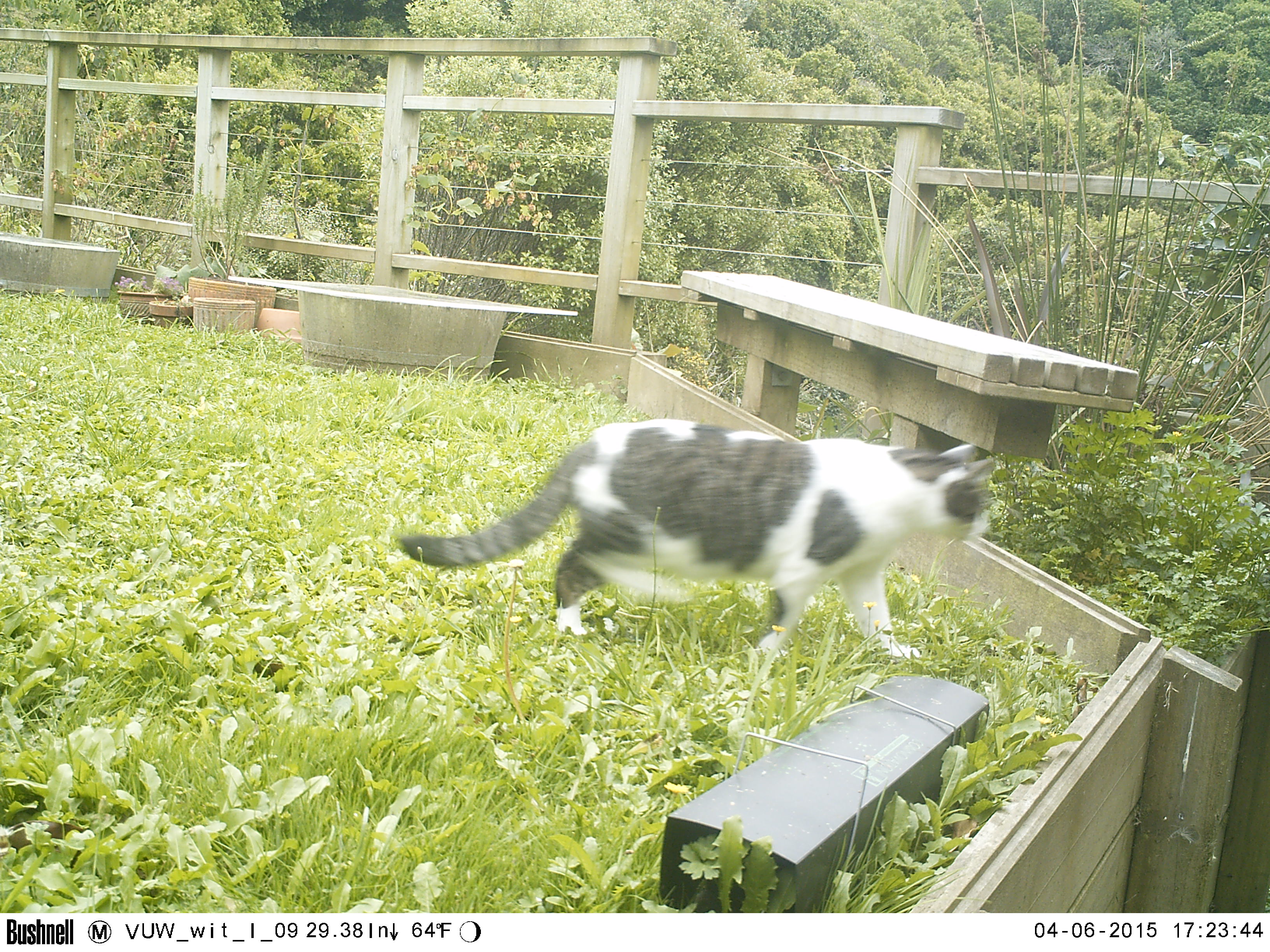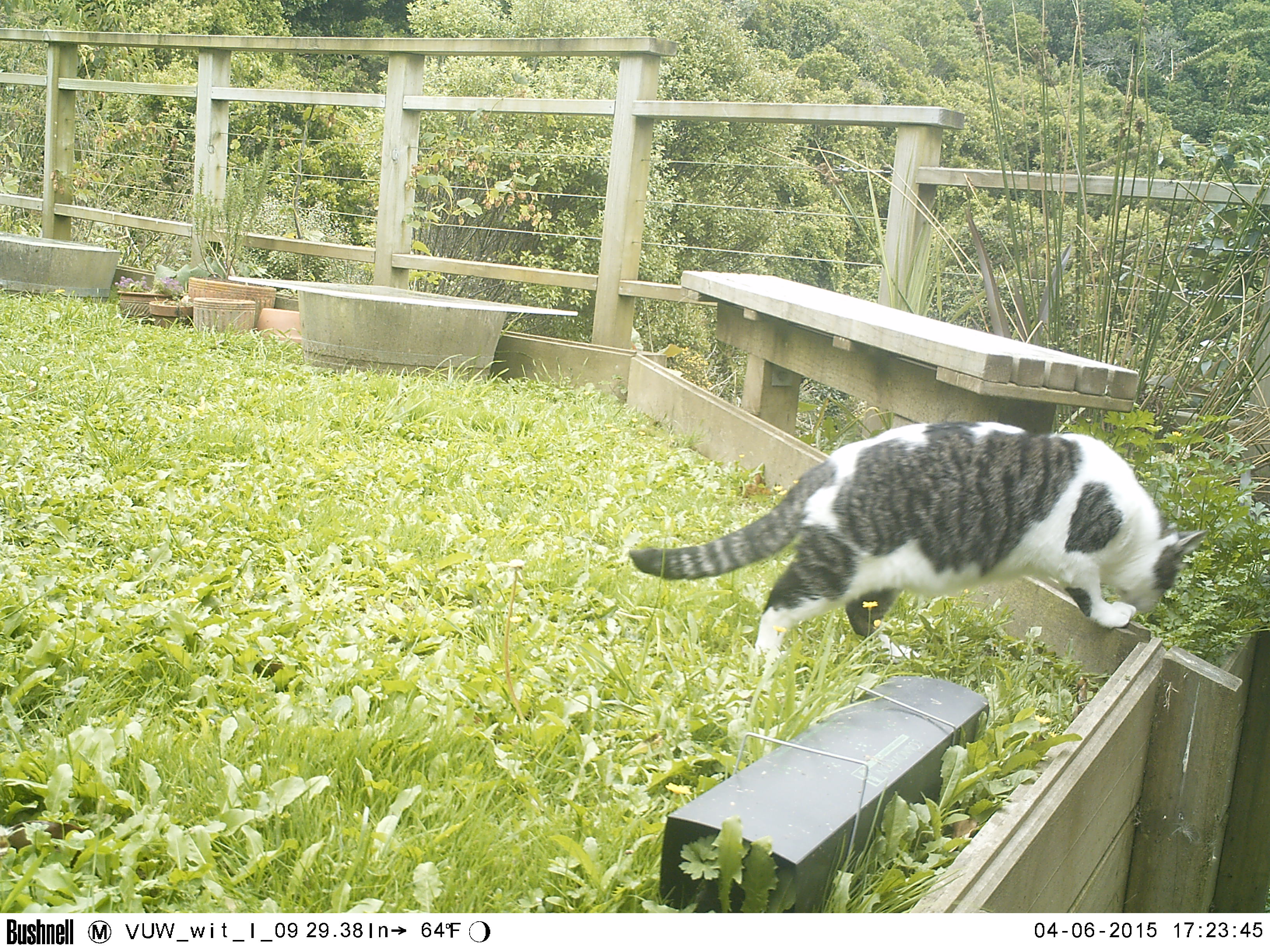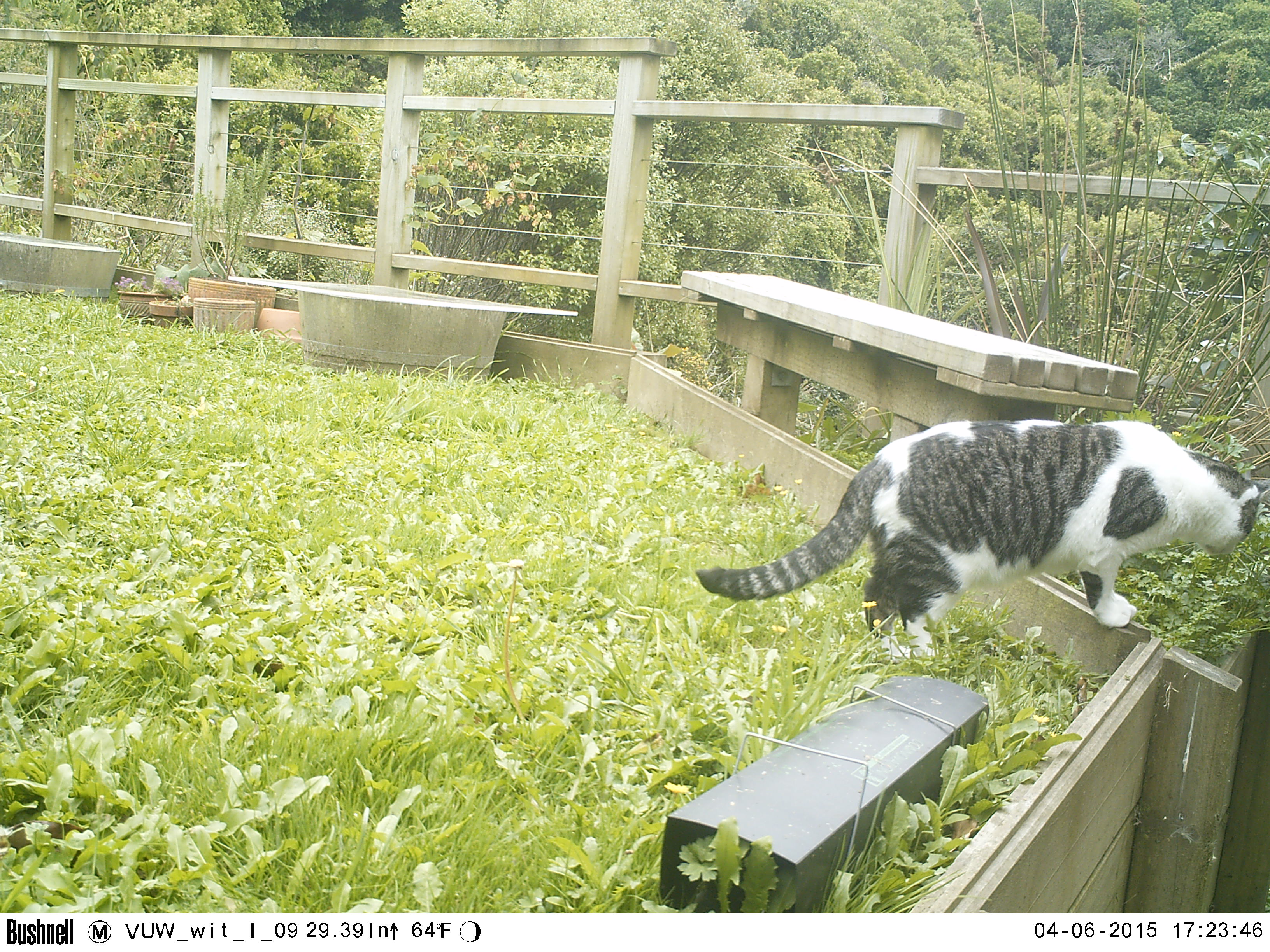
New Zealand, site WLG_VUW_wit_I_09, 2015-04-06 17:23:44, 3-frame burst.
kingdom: Animalia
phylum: Chordata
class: Mammalia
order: Carnivora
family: Felidae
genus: Felis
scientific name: Felis catus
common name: domestic cat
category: cat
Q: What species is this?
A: Cat (domestic cat) (Felis catus).